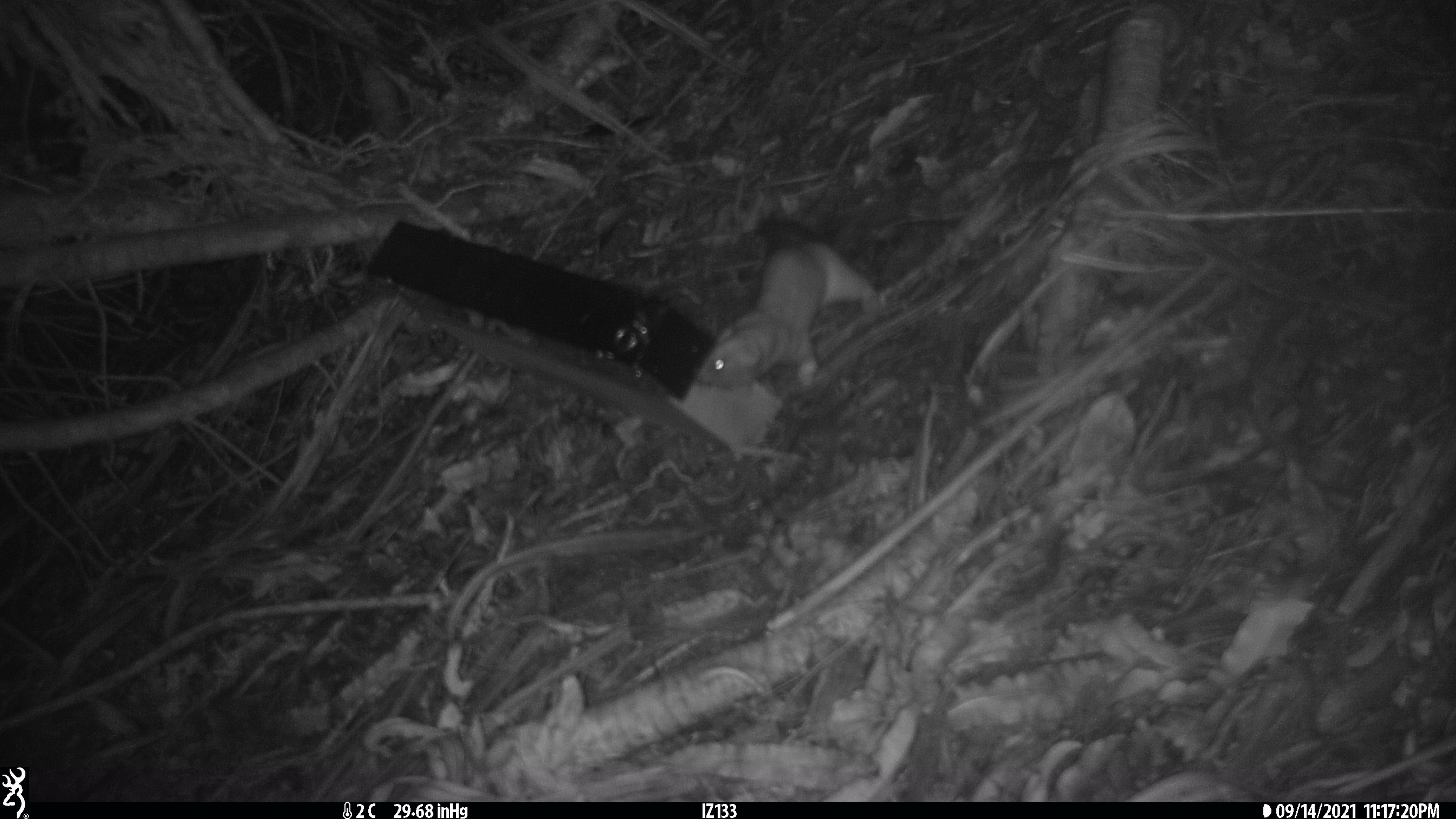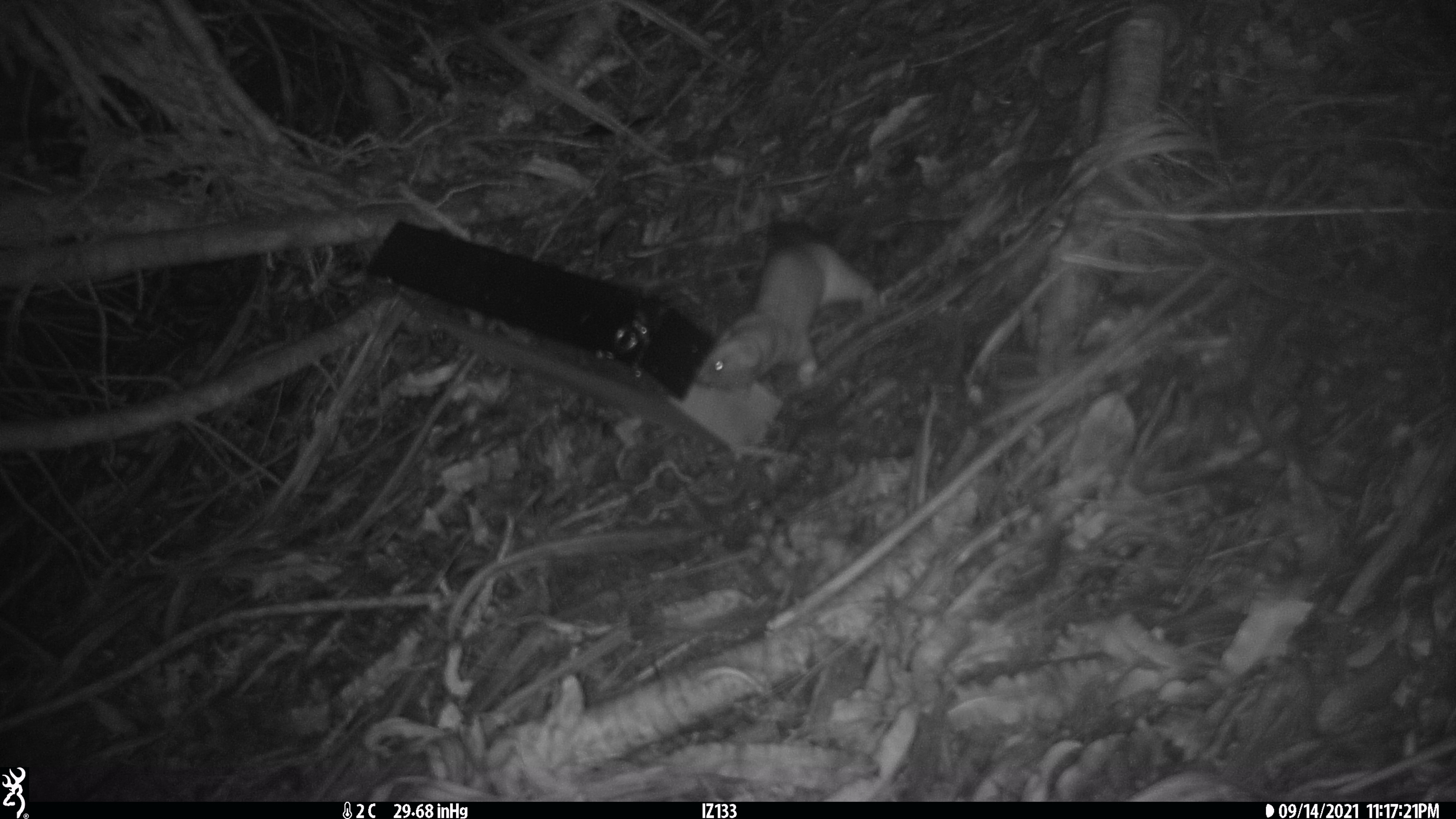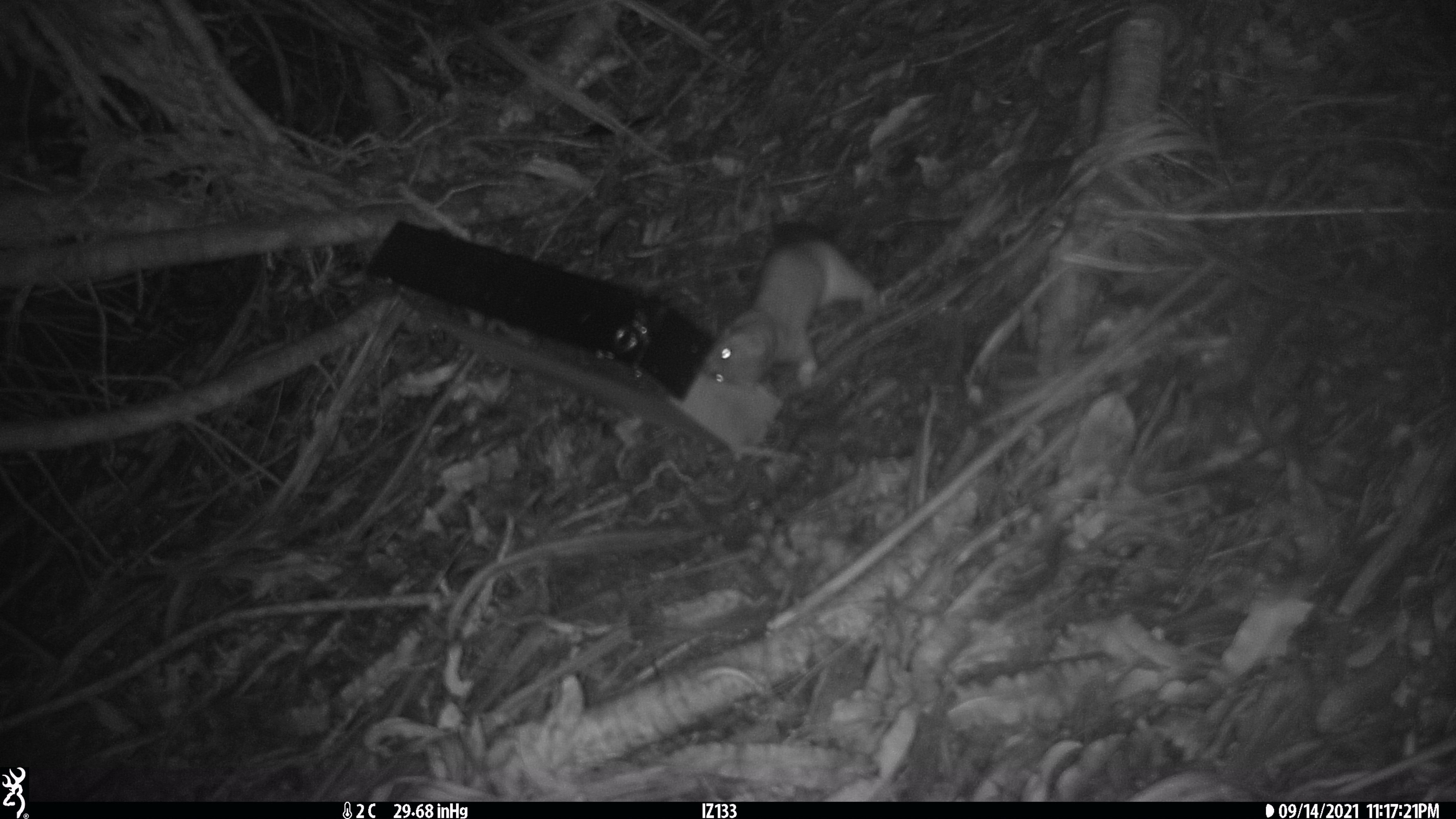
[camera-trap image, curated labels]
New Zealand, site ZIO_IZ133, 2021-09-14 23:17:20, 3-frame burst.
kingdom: Animalia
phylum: Chordata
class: Mammalia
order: Carnivora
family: Mustelidae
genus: Mustela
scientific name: Mustela erminea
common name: stoat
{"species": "stoat (Mustela erminea)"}